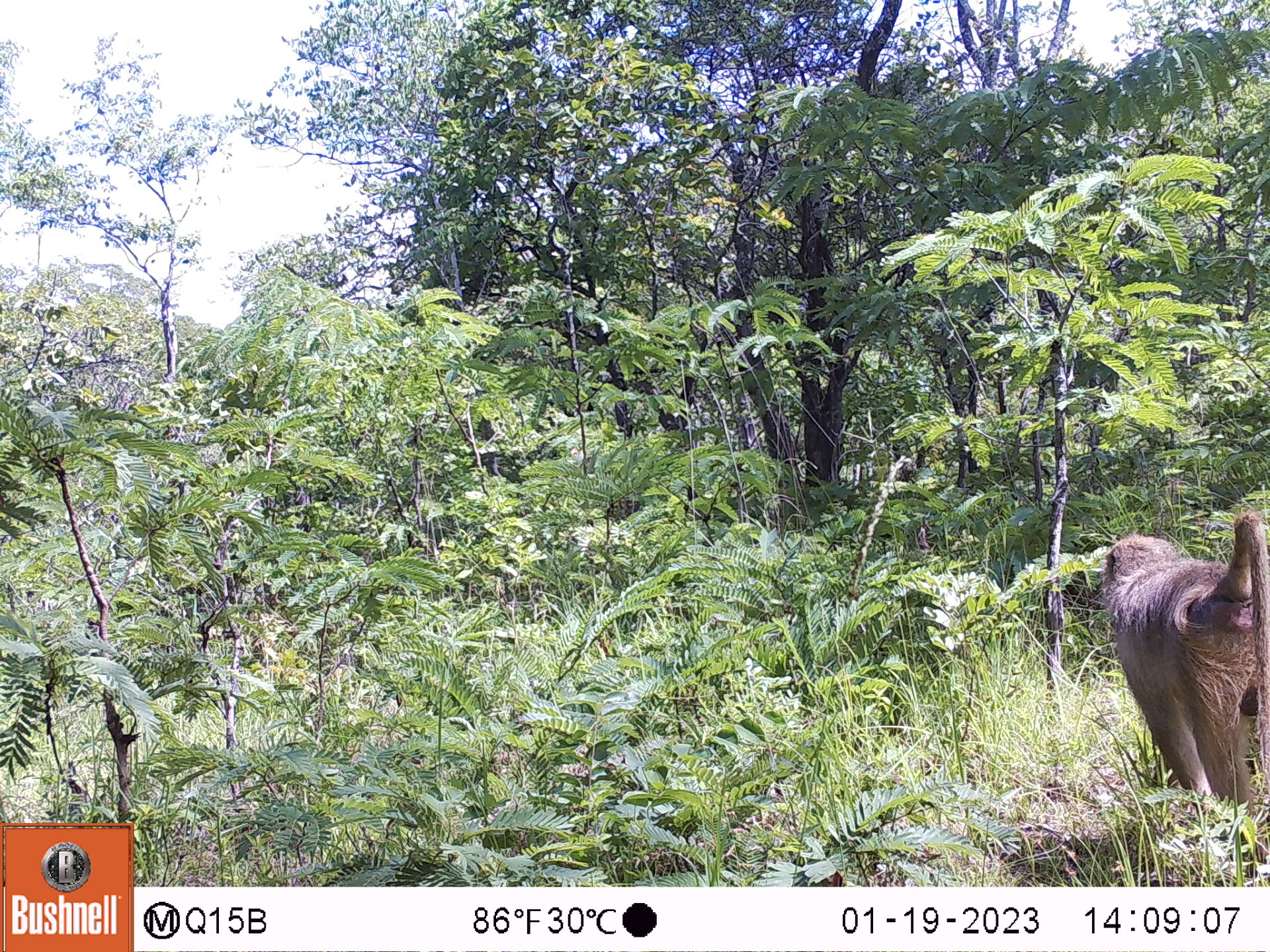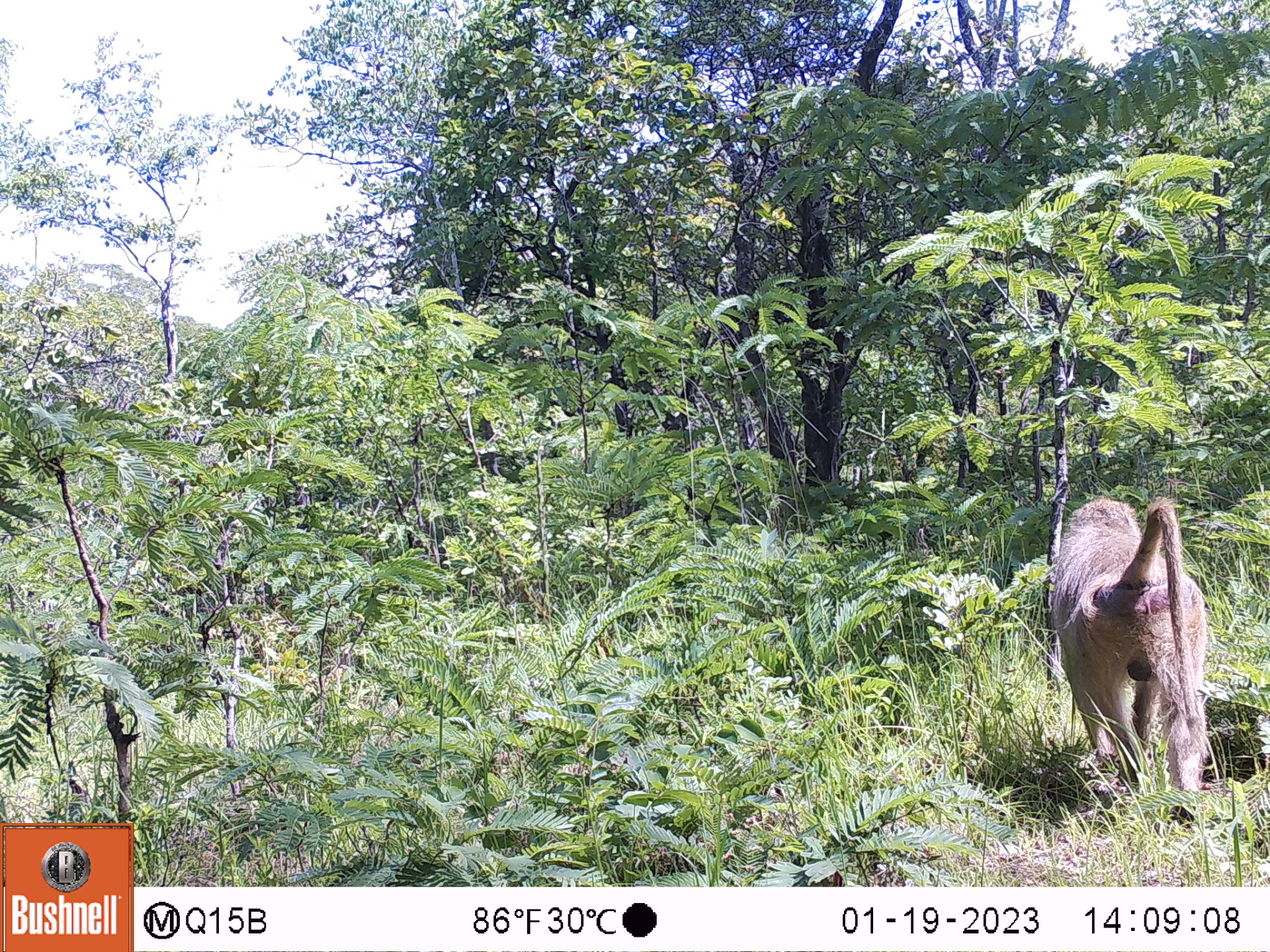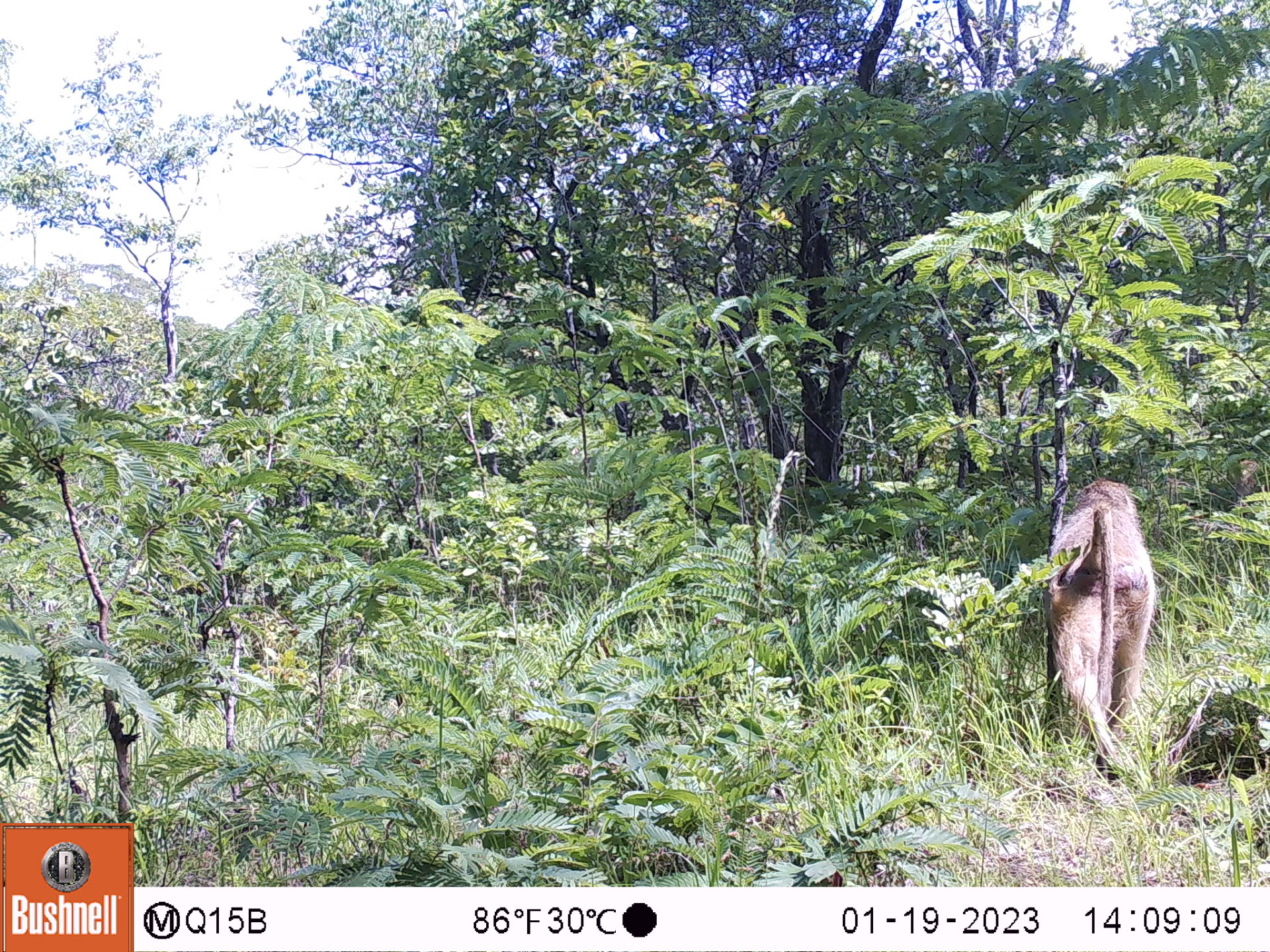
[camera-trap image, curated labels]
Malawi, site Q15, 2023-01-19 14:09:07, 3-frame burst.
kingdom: Animalia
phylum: Chordata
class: Mammalia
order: Primates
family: Cercopithecidae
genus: Papio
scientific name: Papio cynocephalus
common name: yellow baboon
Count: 1.